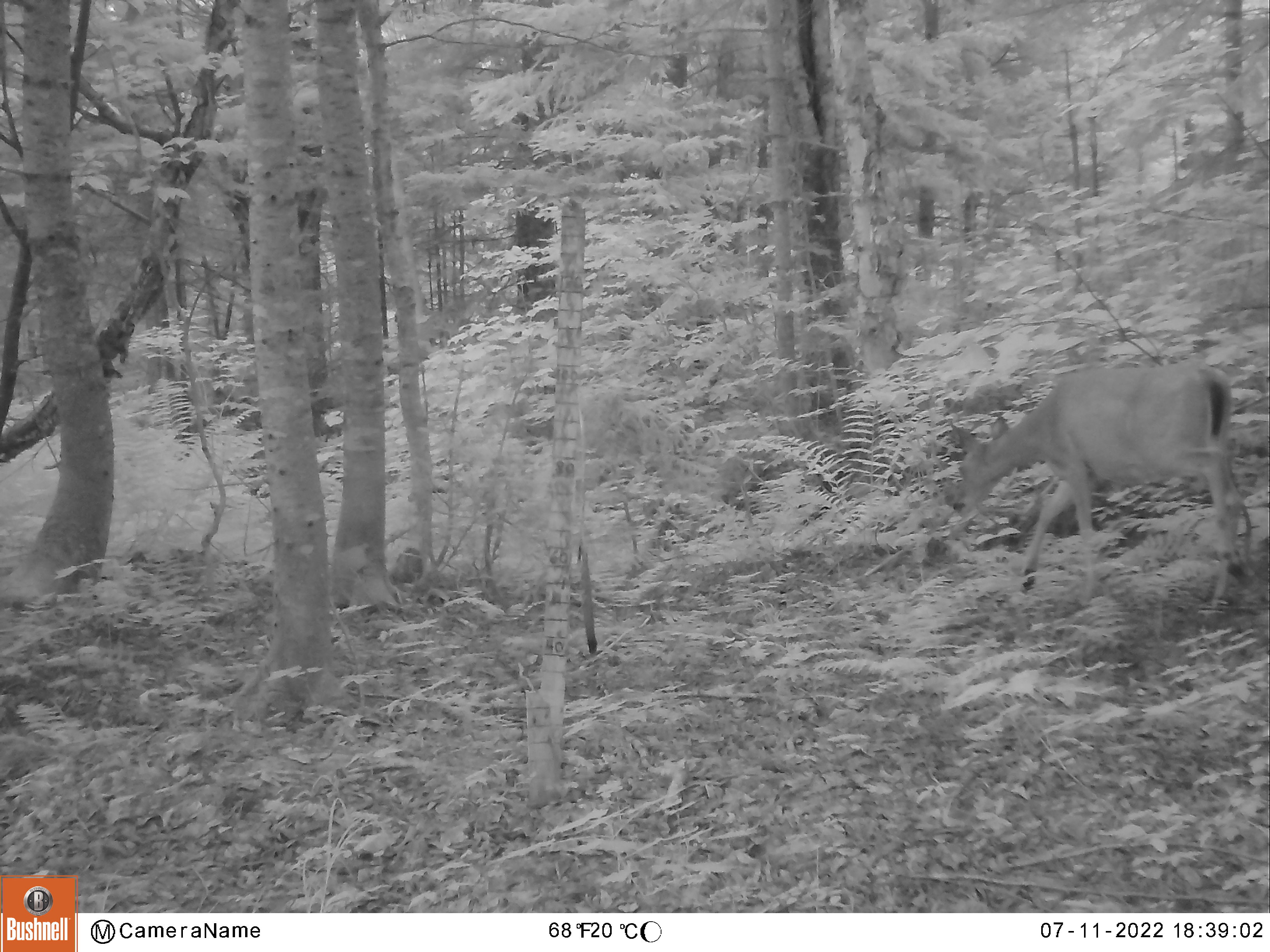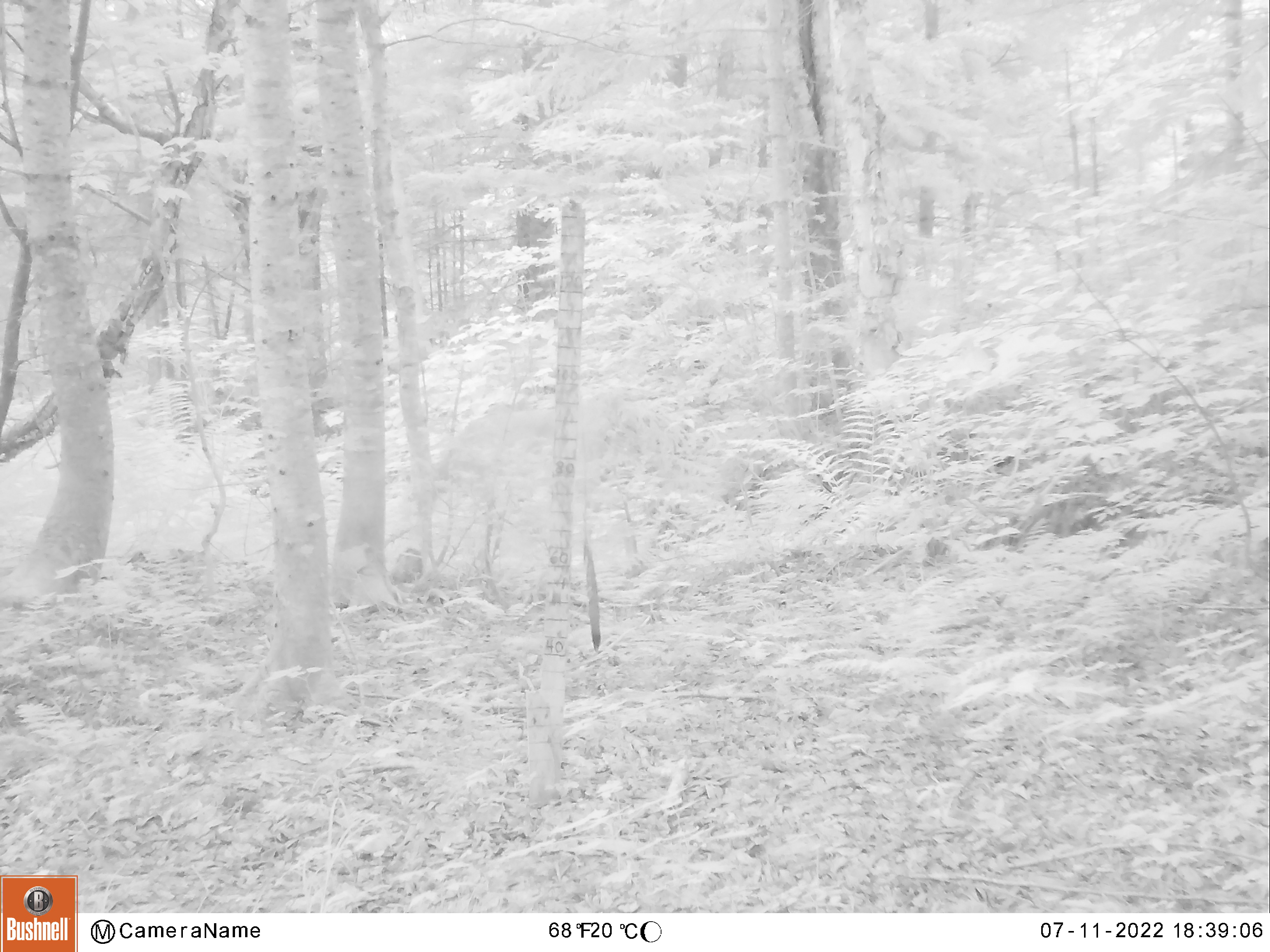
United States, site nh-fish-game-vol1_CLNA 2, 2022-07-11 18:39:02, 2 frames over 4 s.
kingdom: Animalia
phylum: Chordata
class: Mammalia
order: Artiodactyla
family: Cervidae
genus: Odocoileus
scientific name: Odocoileus virginianus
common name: white-tailed deer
White-tailed deer (Odocoileus virginianus).